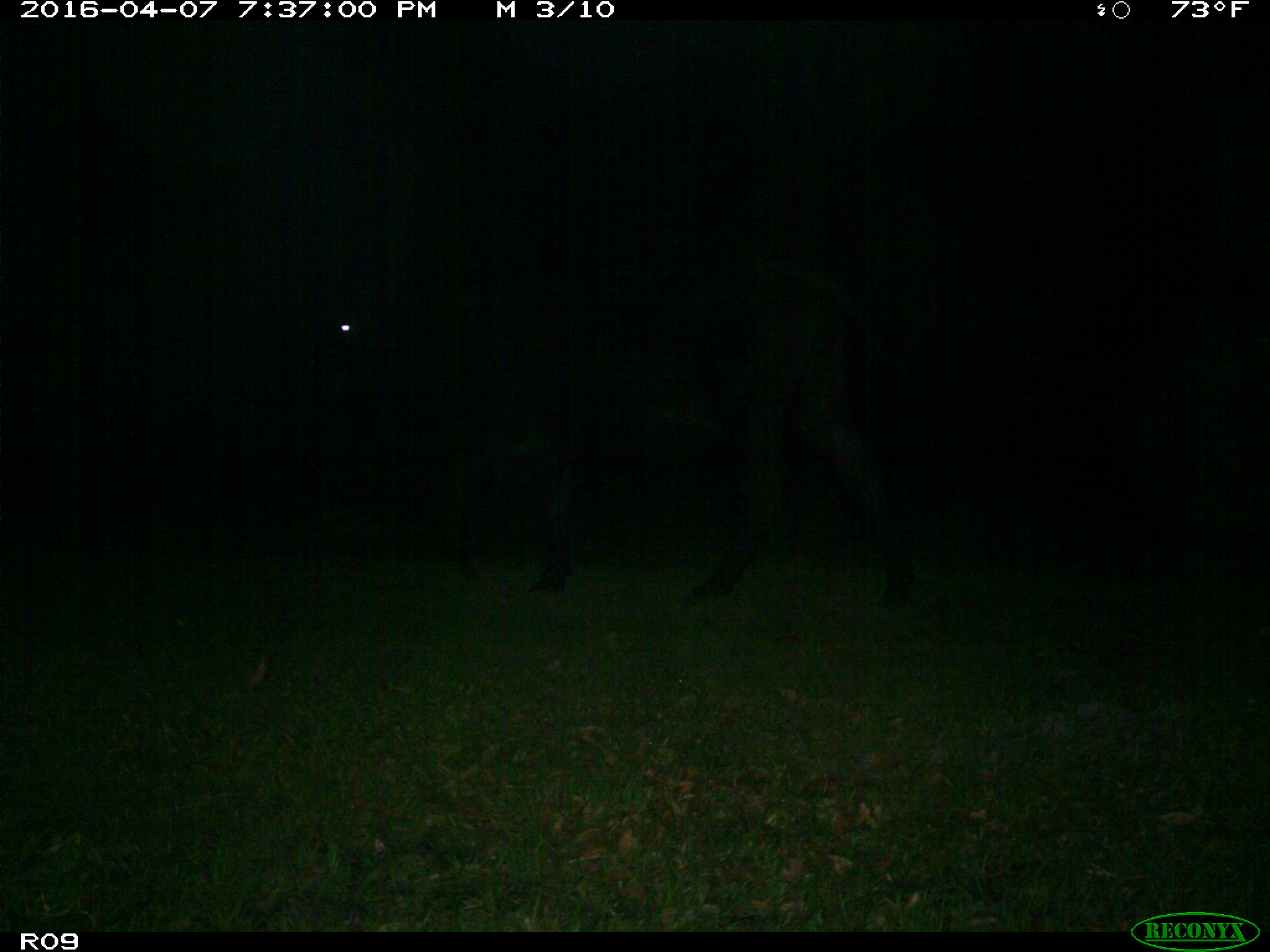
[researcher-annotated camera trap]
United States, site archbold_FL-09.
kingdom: Animalia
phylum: Chordata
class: Mammalia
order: Artiodactyla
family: Bovidae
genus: Bos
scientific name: Bos taurus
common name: domestic cow